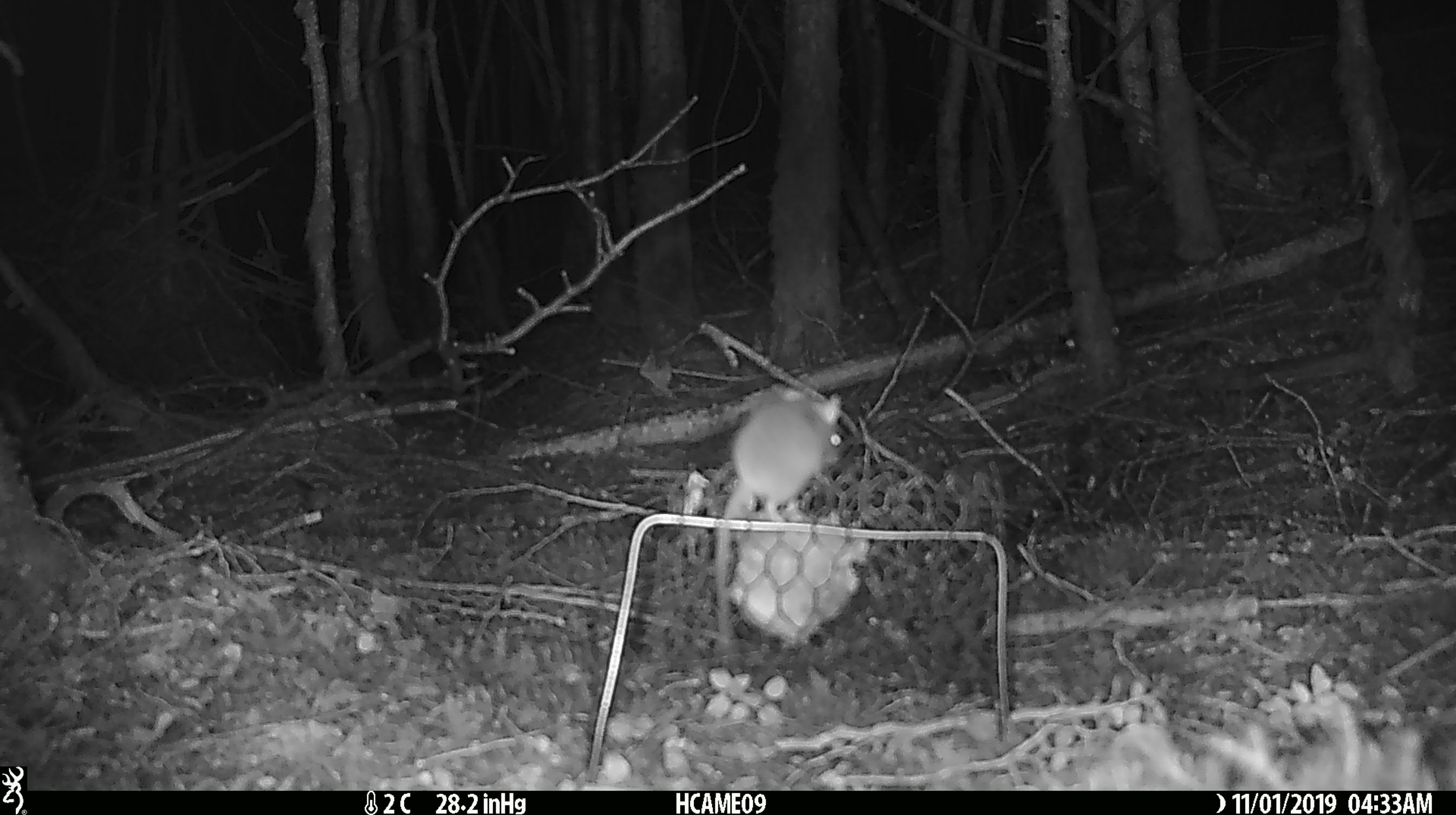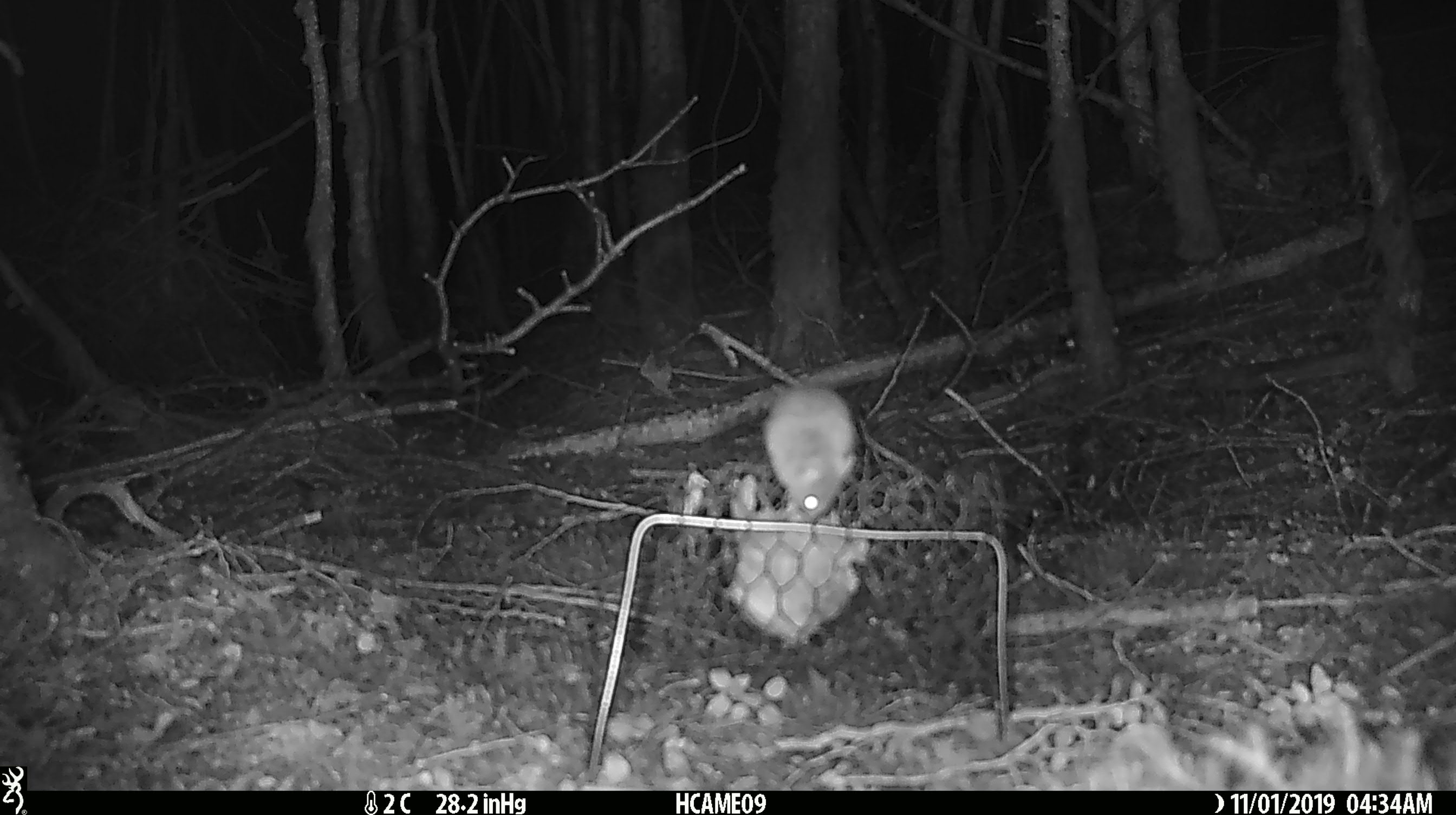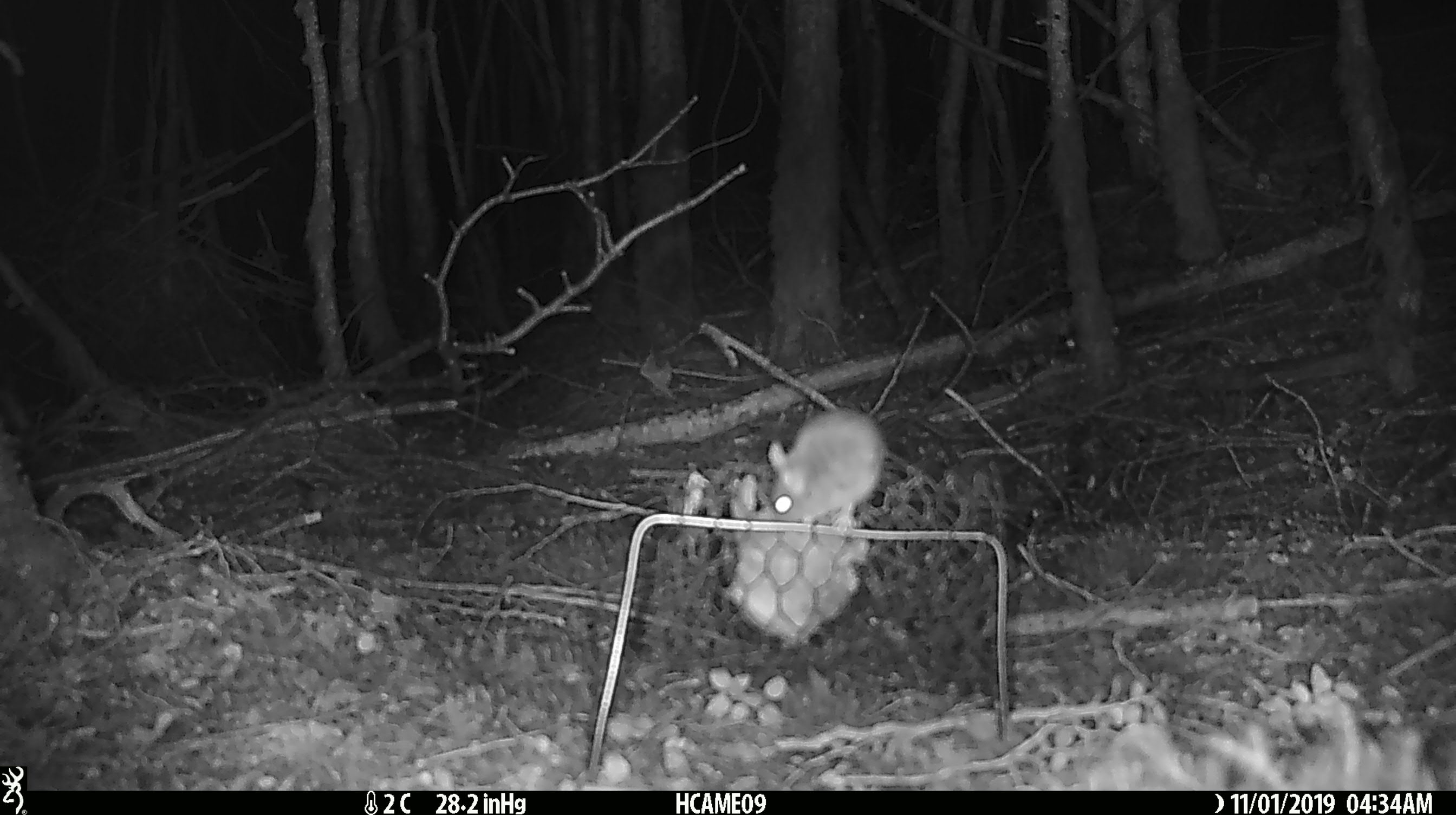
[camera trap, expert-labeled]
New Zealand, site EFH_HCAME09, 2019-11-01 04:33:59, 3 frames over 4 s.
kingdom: Animalia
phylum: Chordata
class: Mammalia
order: Rodentia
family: Muridae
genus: Mus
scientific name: Mus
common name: mouse